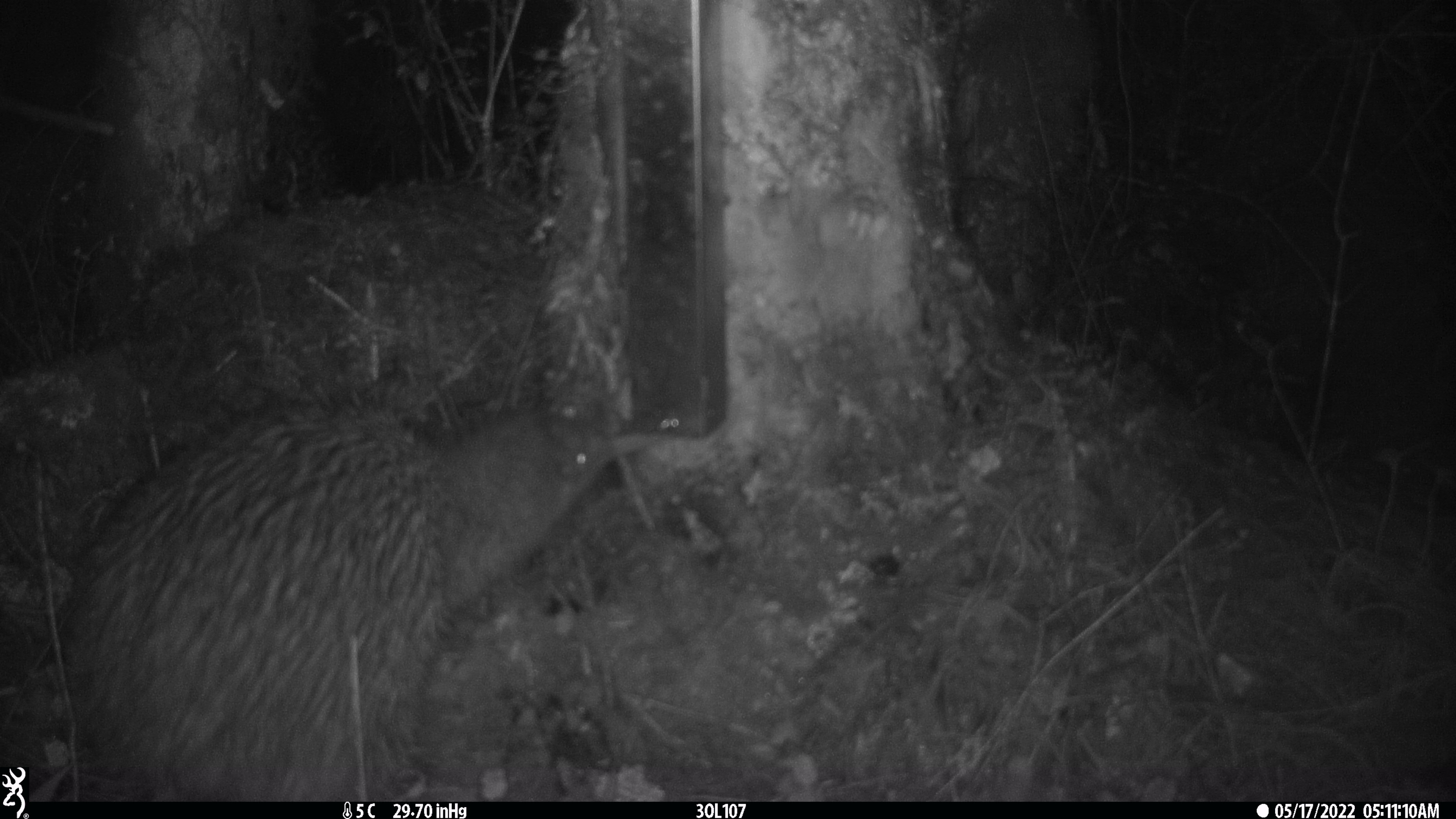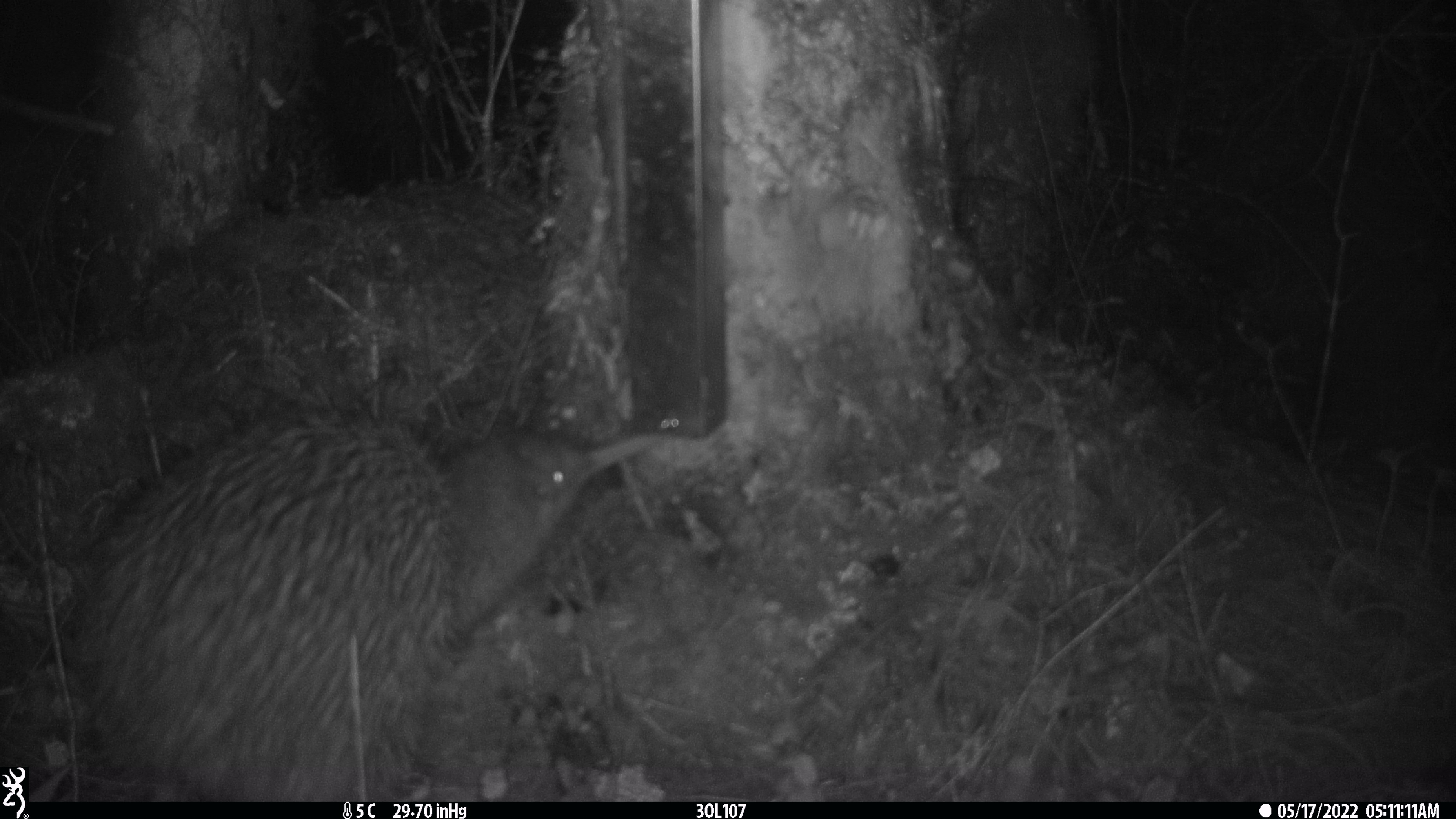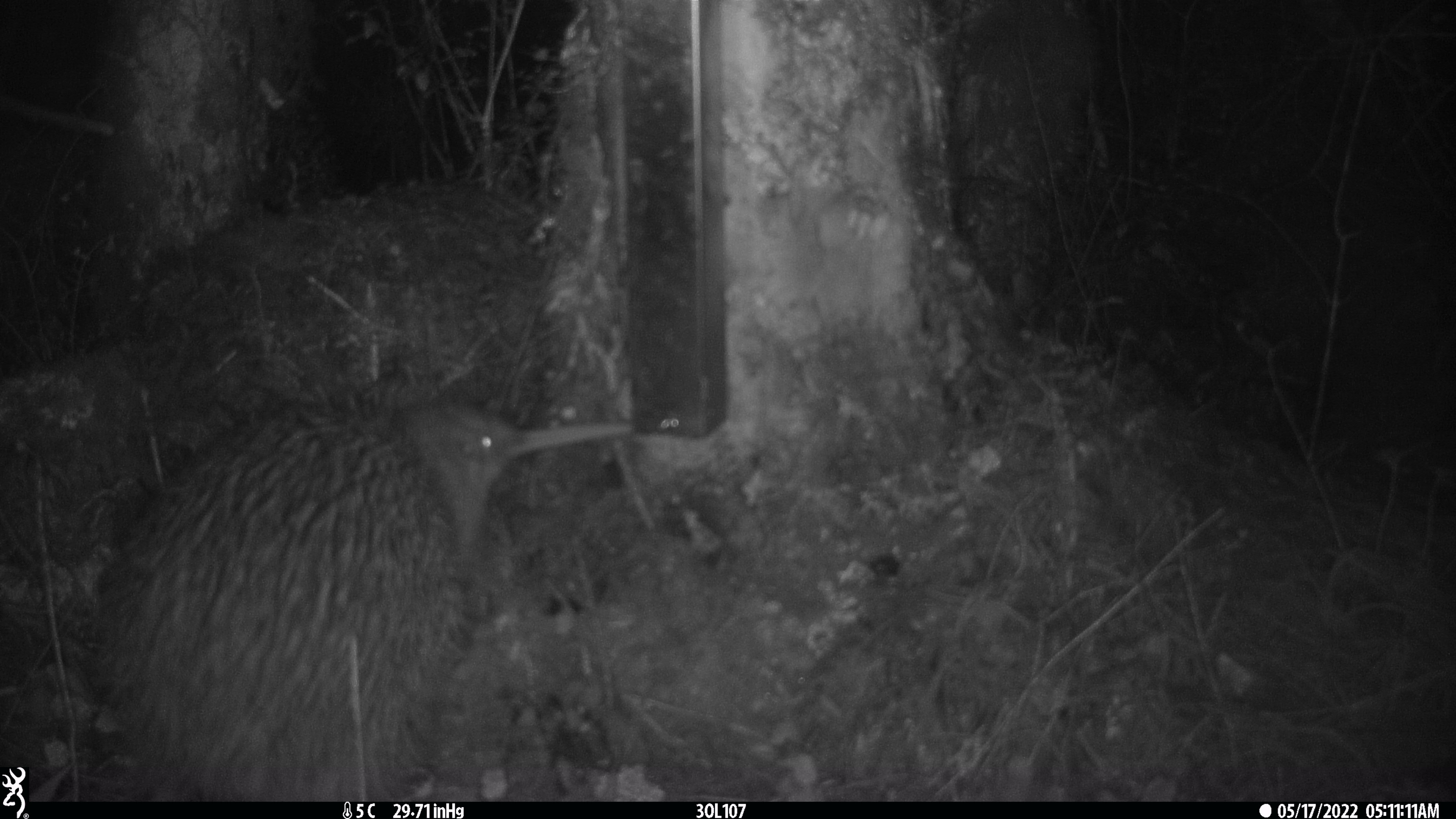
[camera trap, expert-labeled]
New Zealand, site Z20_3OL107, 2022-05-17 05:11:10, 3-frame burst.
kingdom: Animalia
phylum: Chordata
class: Aves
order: Apterygiformes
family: Apterygidae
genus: Apteryx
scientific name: Apteryx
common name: kiwi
Kiwi (Apteryx).